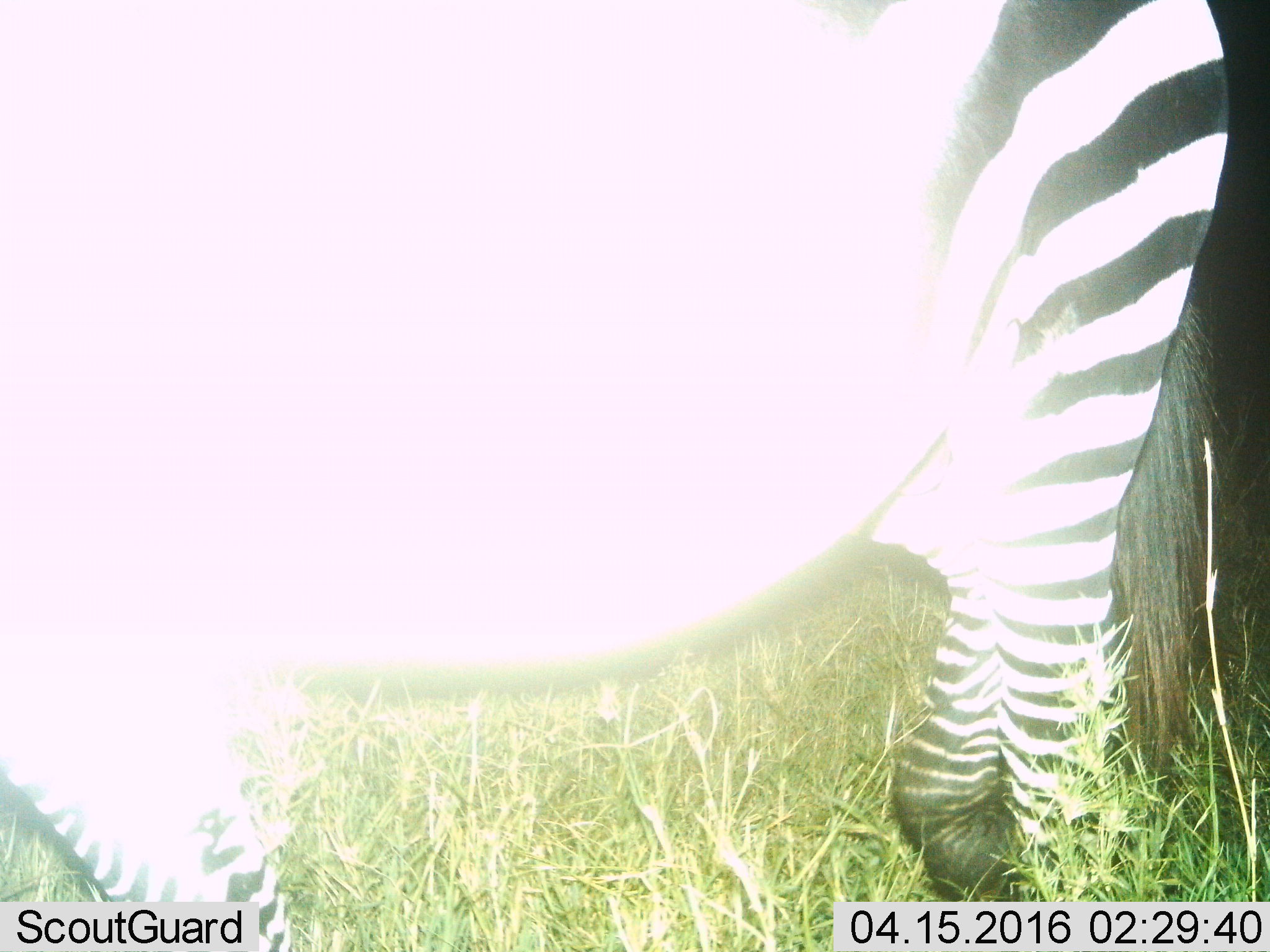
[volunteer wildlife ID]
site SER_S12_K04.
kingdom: Animalia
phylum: Chordata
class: Mammalia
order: Perissodactyla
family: Equidae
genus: Equus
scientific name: Equus quagga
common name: plains zebra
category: zebraplains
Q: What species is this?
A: Zebraplains (plains zebra) (Equus quagga).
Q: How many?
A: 1.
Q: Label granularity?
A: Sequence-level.